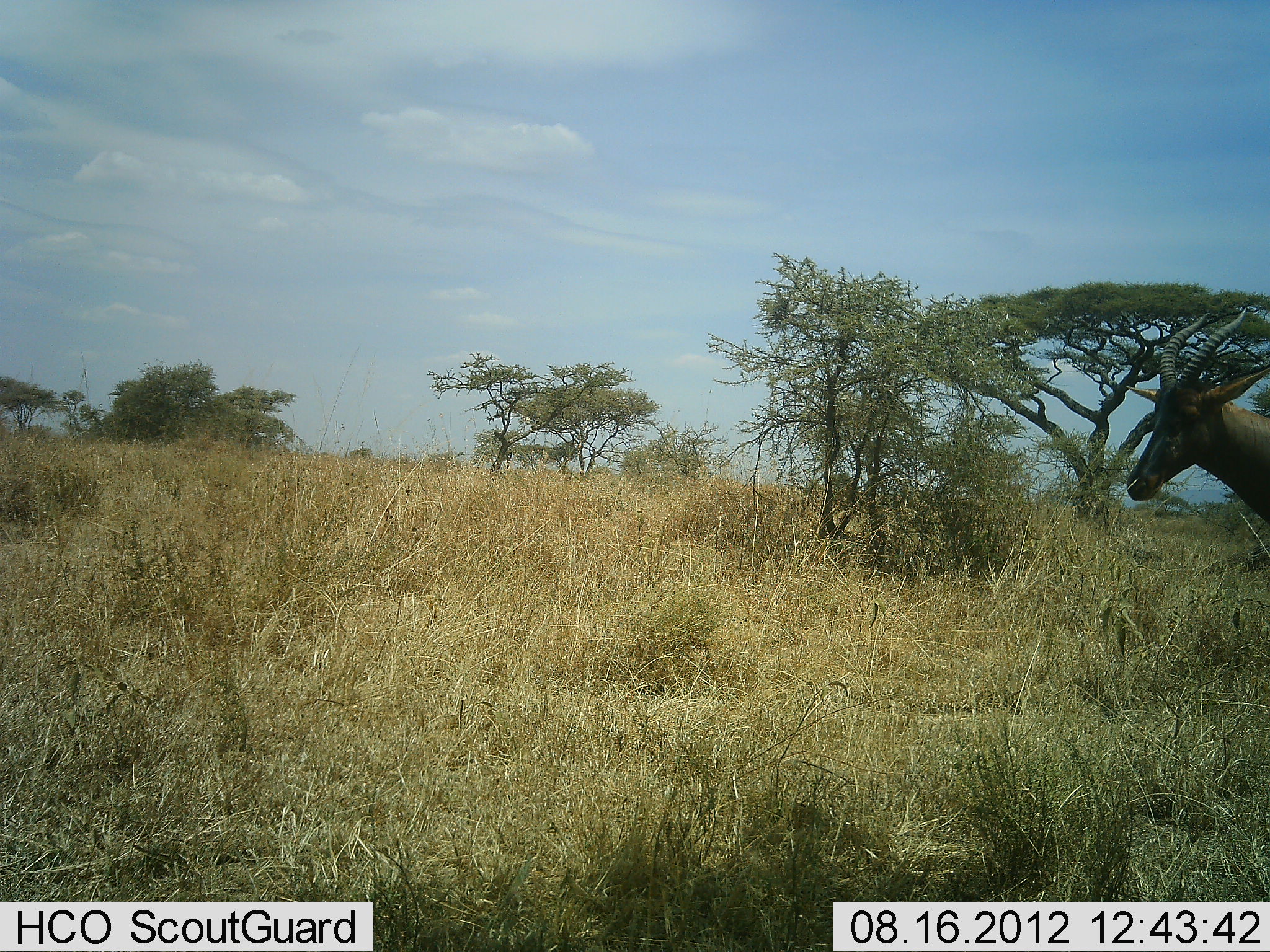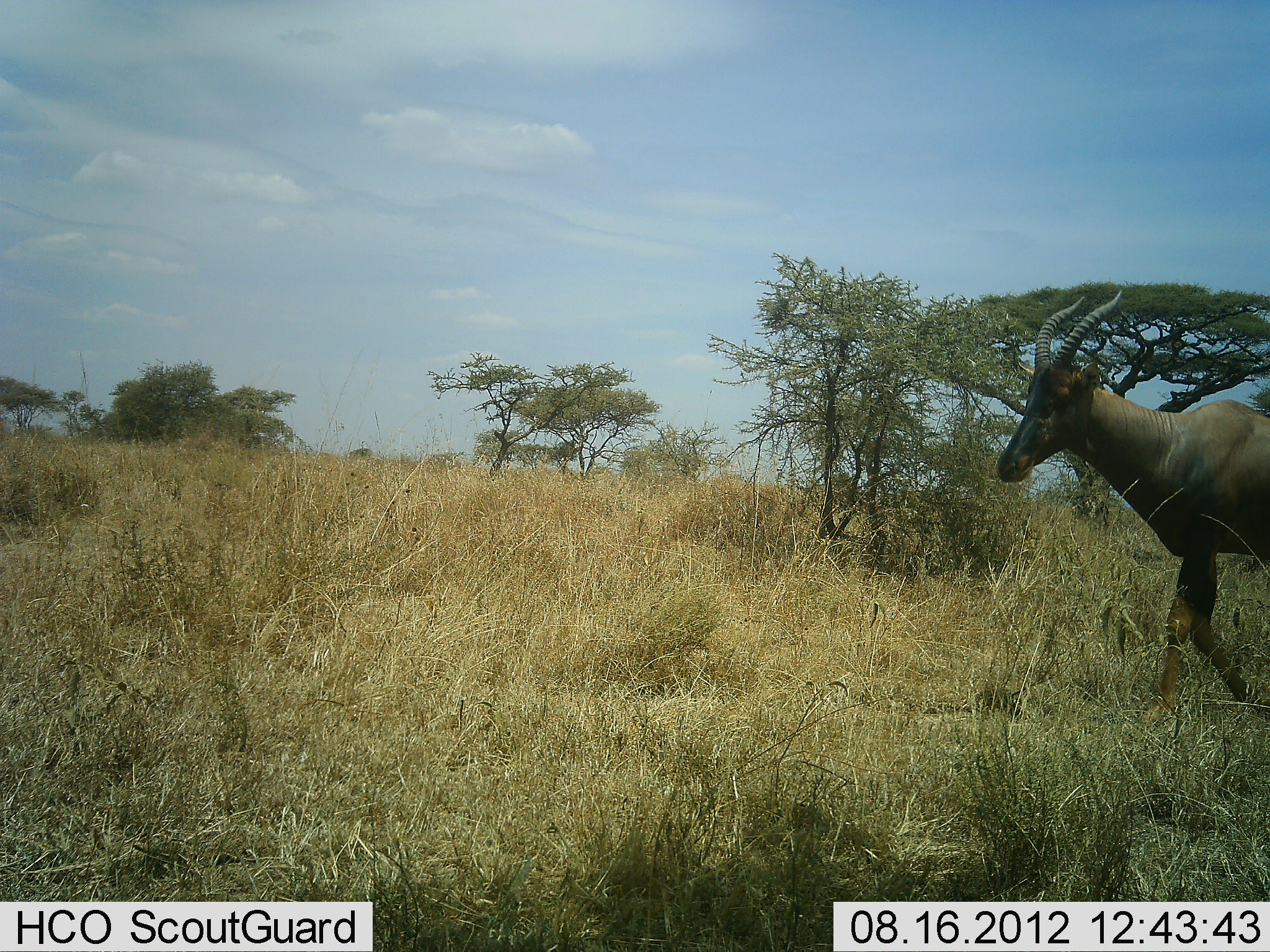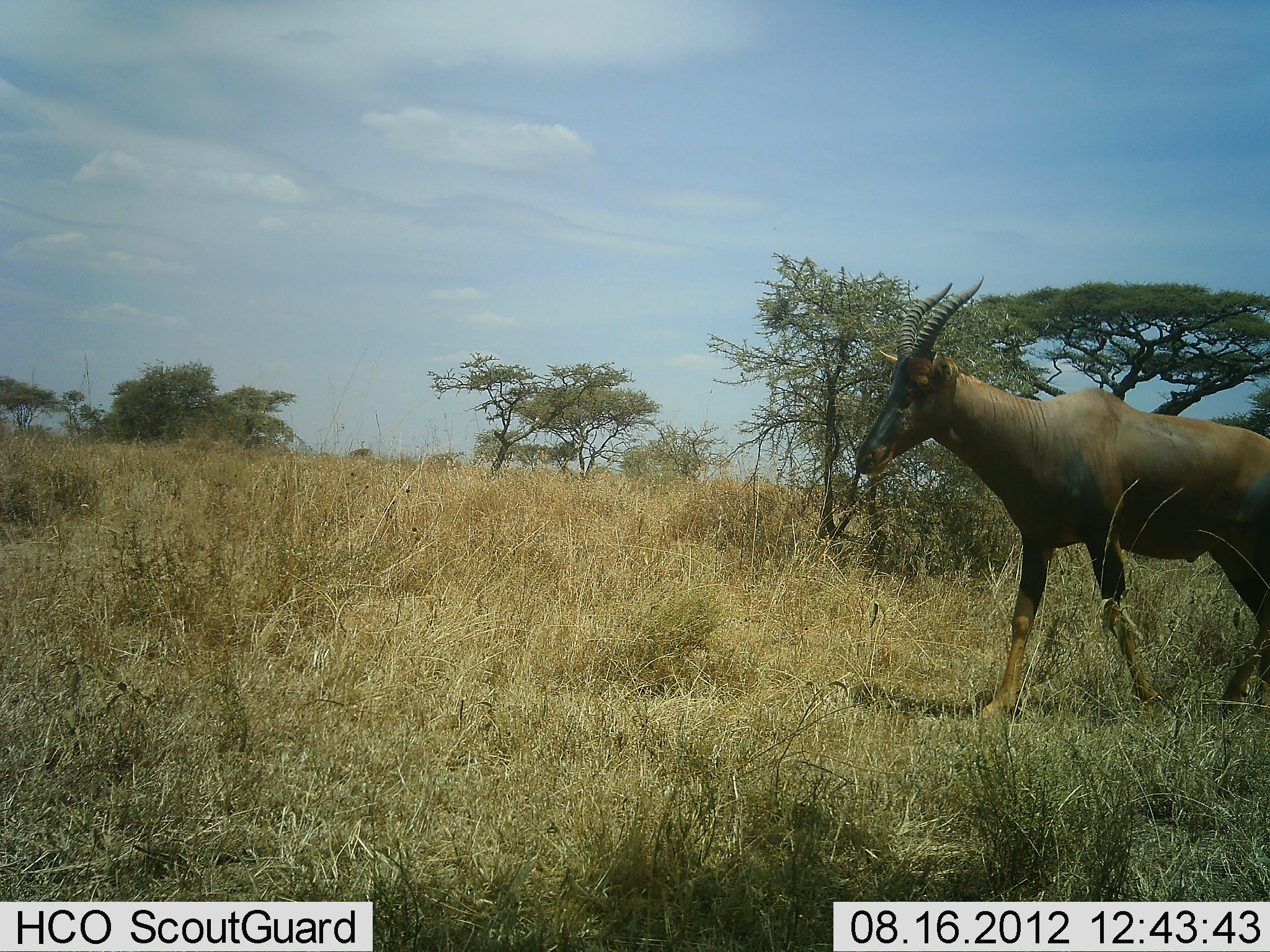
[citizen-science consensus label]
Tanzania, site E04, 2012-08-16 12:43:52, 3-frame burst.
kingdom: Animalia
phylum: Chordata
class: Mammalia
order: Artiodactyla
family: Bovidae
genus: Damaliscus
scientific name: Damaliscus lunatus jimela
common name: topi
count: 1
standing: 0%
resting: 0%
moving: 100%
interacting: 0%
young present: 0%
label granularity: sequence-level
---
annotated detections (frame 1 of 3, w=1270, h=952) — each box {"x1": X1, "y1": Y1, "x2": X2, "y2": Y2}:
animal: {"x1": 1127, "y1": 308, "x2": 1270, "y2": 527}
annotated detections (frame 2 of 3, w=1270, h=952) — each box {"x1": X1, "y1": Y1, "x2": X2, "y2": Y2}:
animal: {"x1": 996, "y1": 290, "x2": 1270, "y2": 730}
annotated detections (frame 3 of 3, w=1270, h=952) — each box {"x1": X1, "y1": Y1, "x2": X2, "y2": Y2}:
animal: {"x1": 850, "y1": 273, "x2": 1269, "y2": 724}